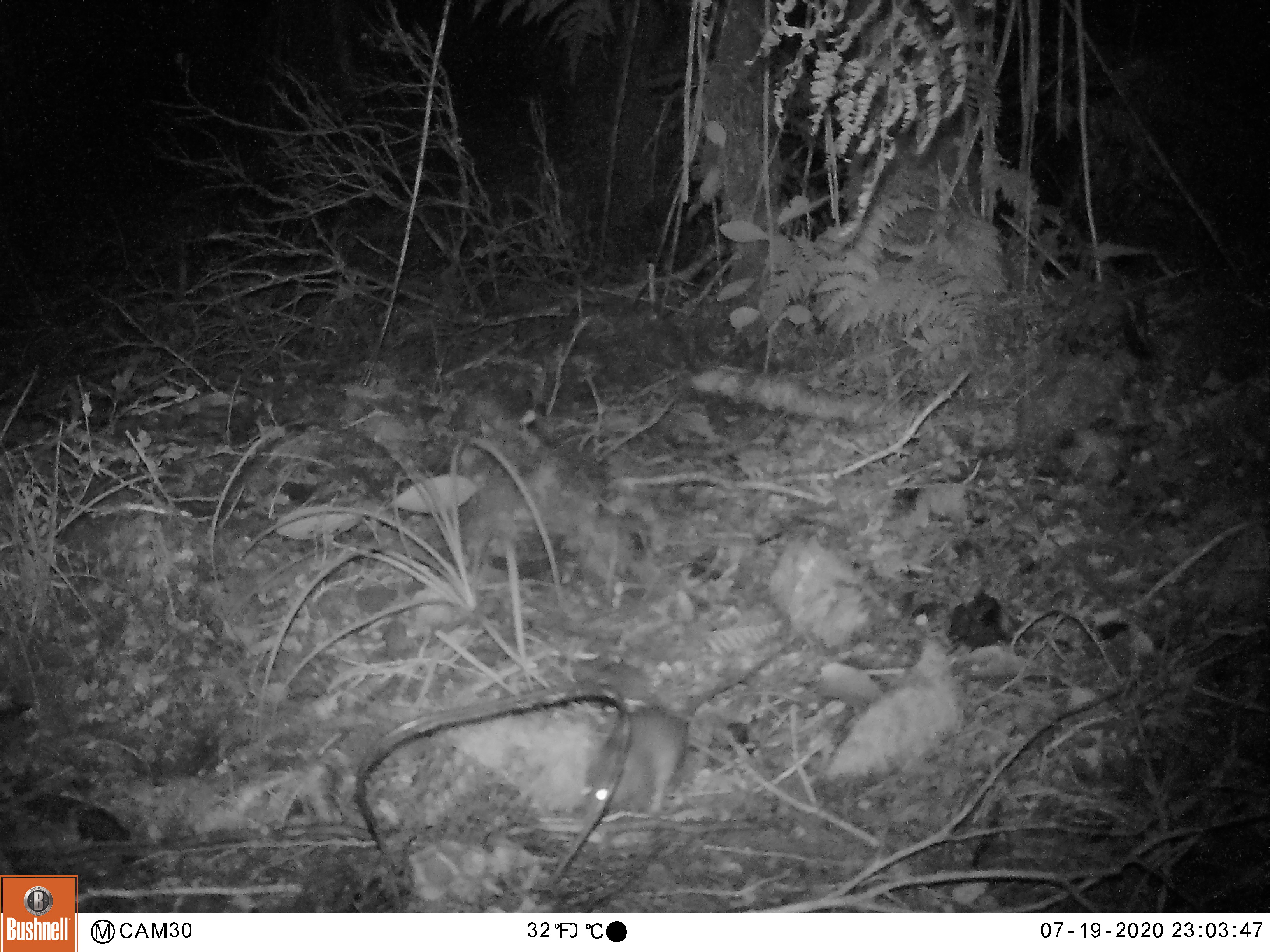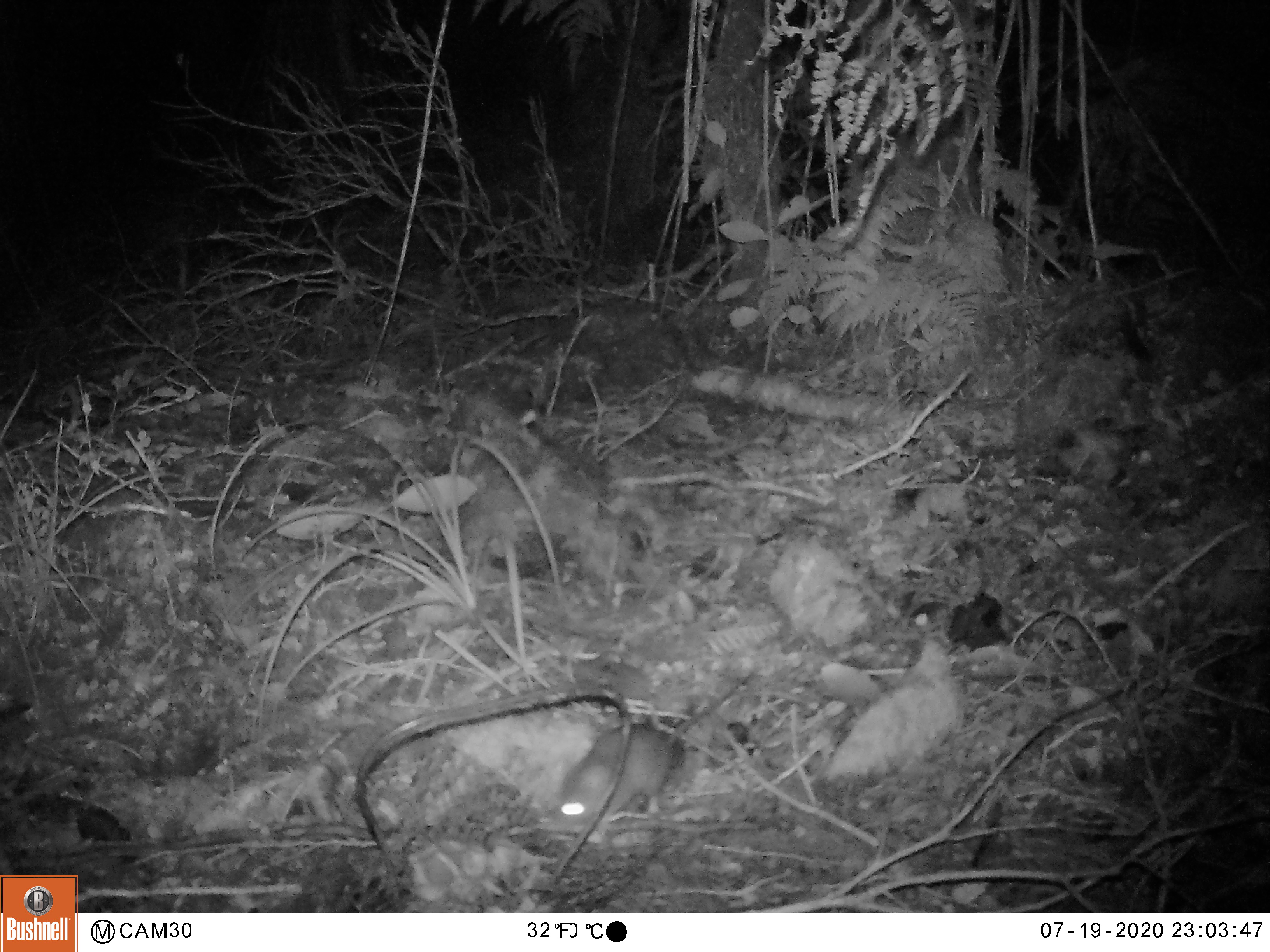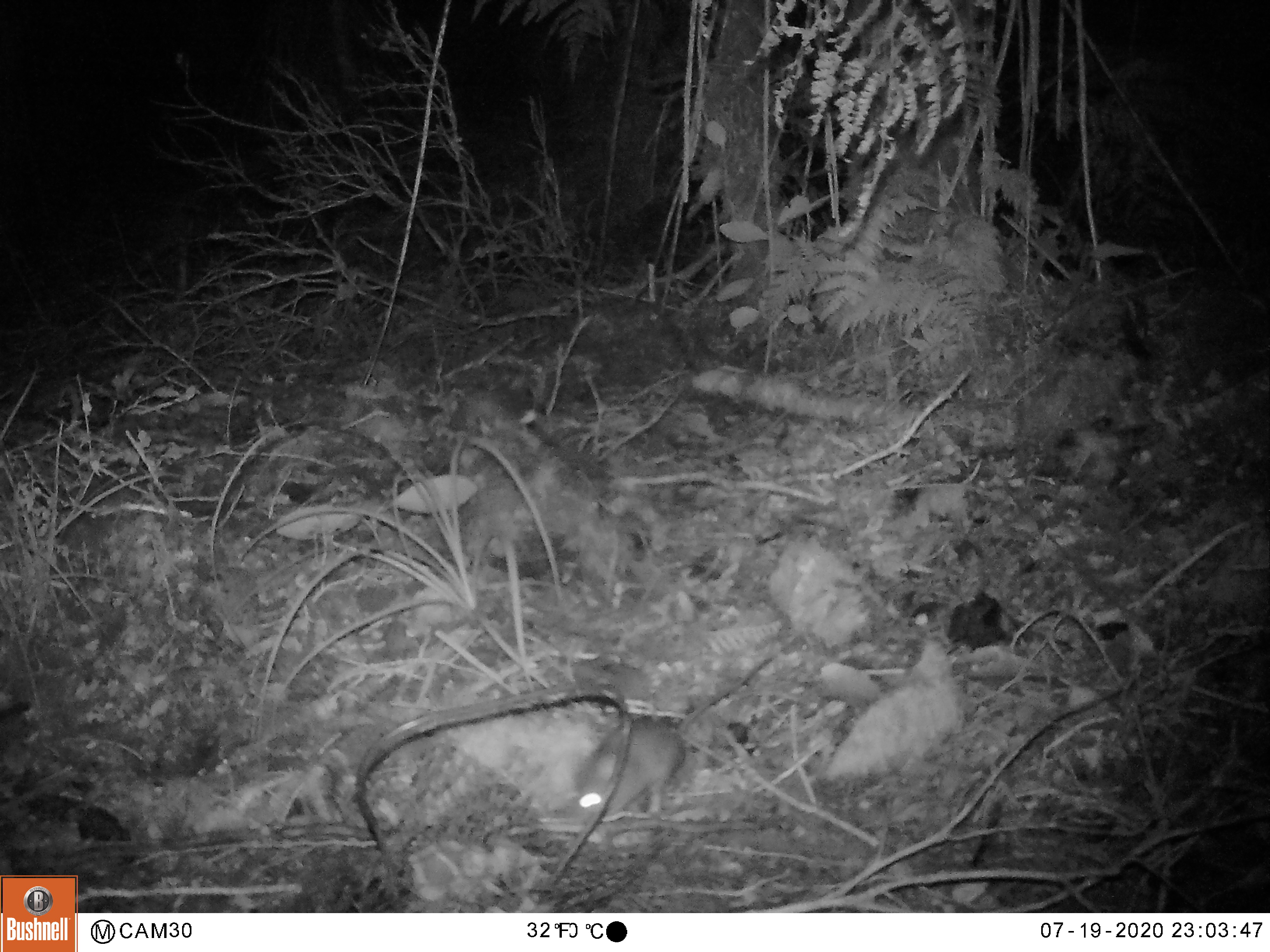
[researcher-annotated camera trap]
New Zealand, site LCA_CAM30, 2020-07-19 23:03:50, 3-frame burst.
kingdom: Animalia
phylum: Chordata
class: Mammalia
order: Rodentia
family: Muridae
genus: Mus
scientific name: Mus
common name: mouse